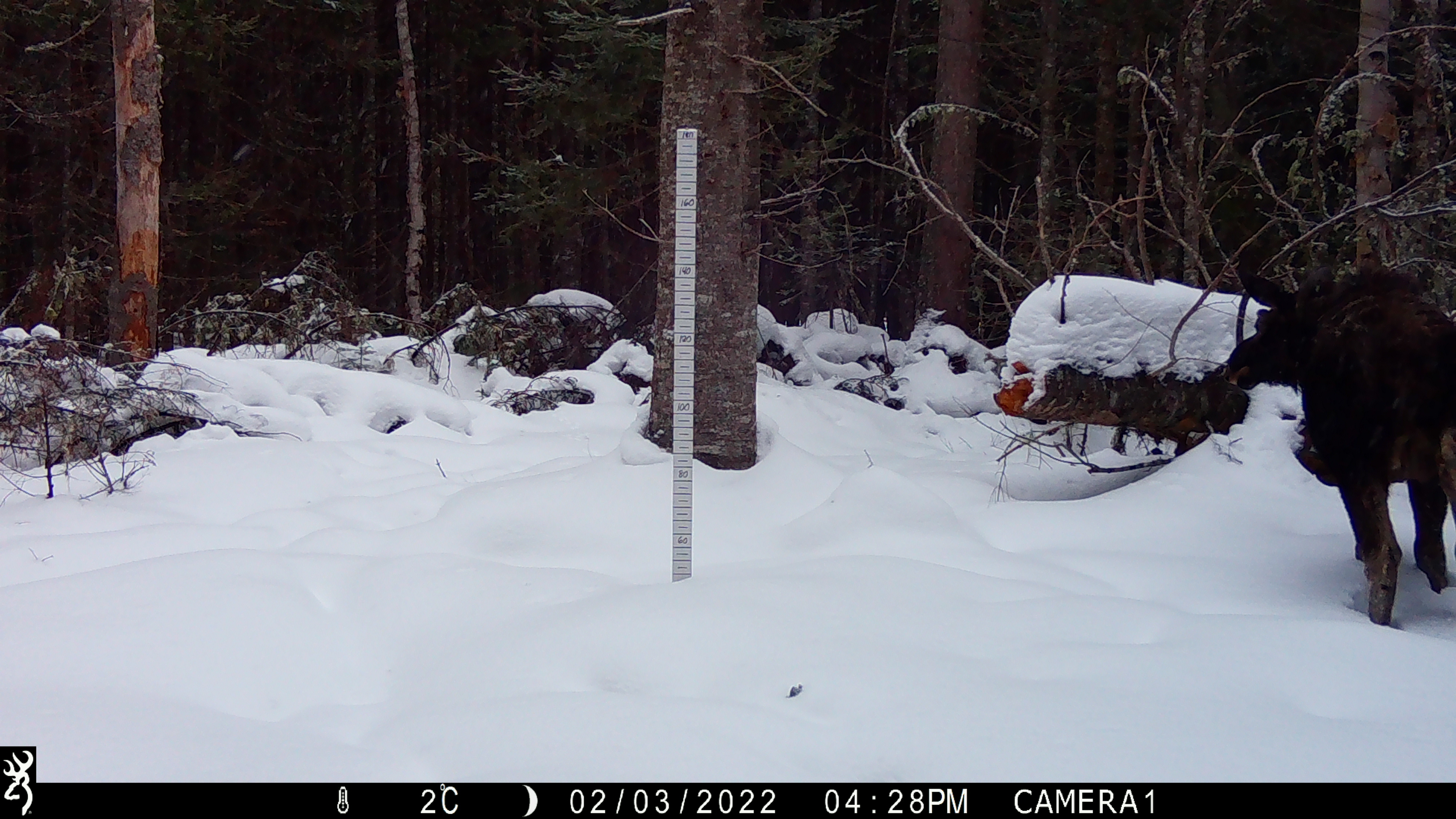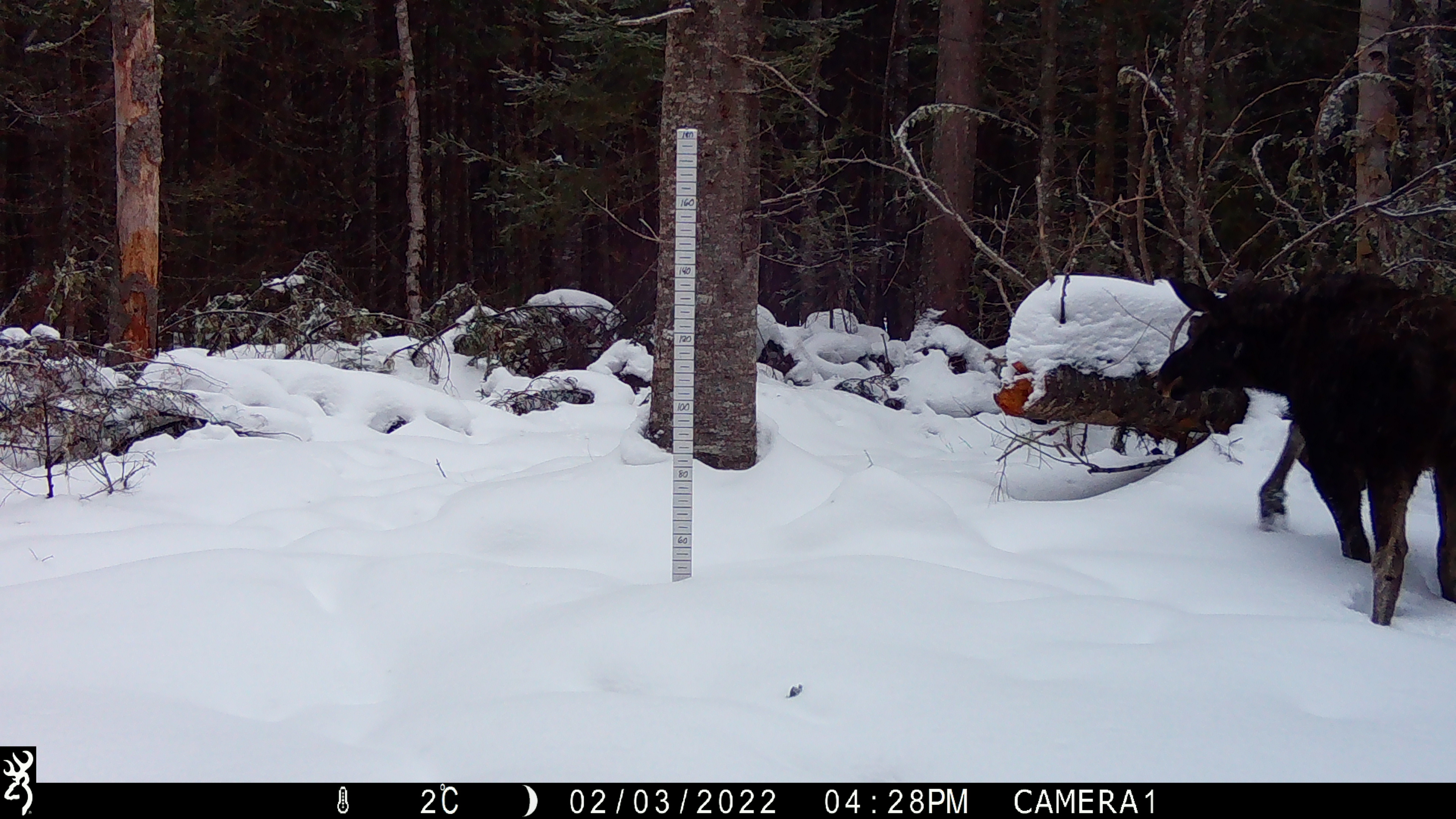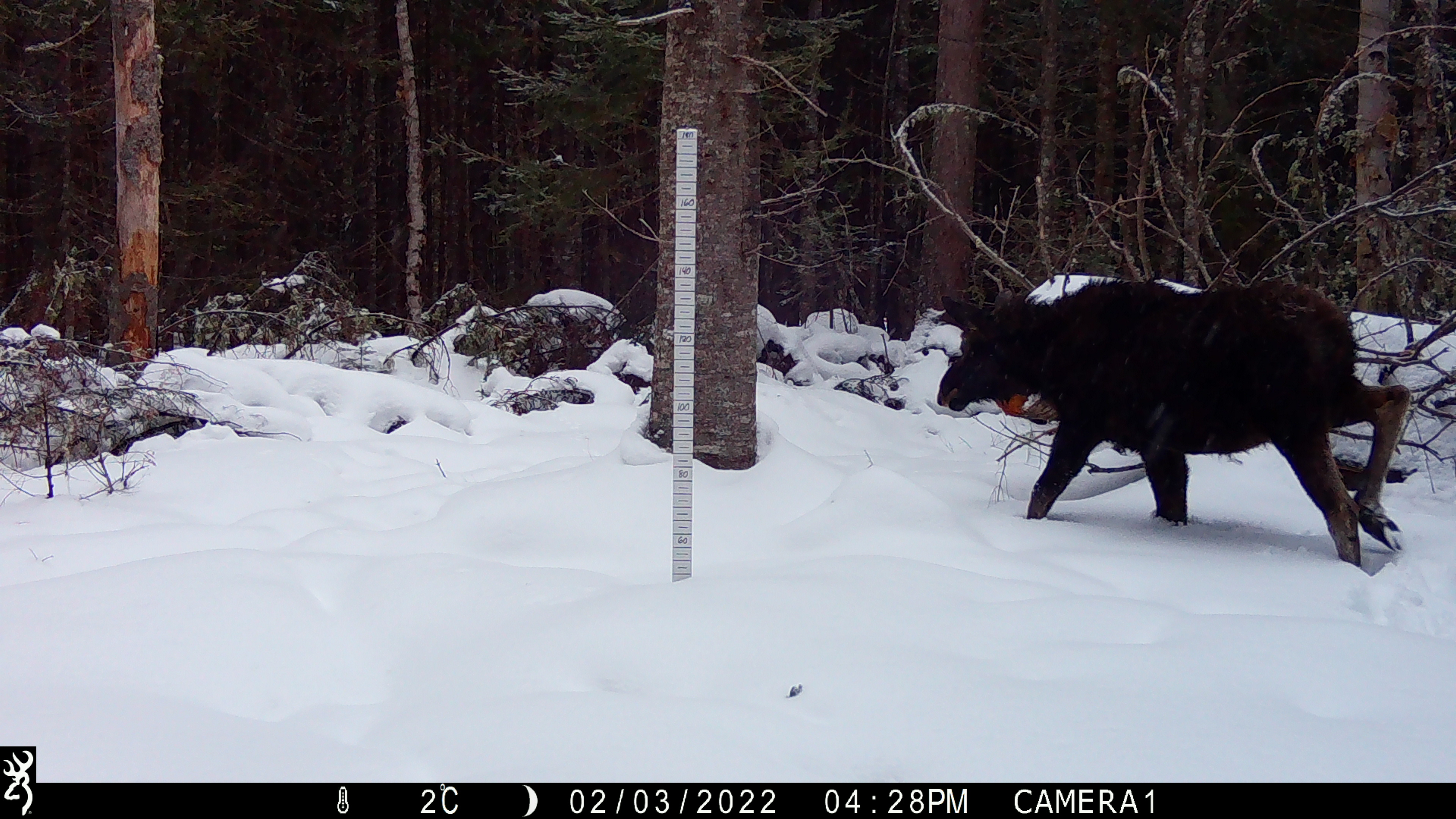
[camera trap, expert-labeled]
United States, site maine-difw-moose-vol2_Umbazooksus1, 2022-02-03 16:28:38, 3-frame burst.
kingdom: Animalia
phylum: Chordata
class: Mammalia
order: Artiodactyla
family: Cervidae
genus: Alces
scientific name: Alces alces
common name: moose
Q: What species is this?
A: Moose (Alces alces).